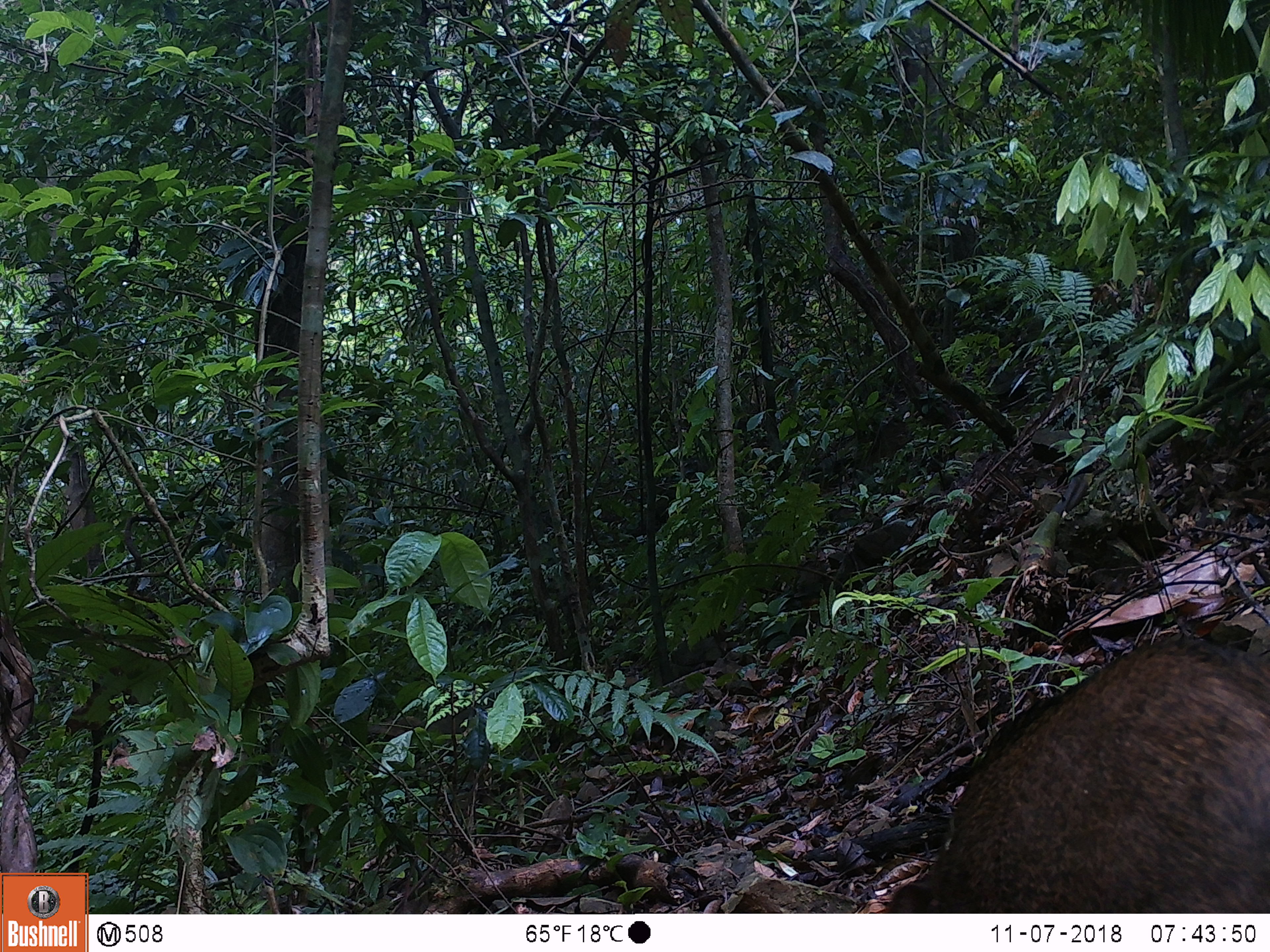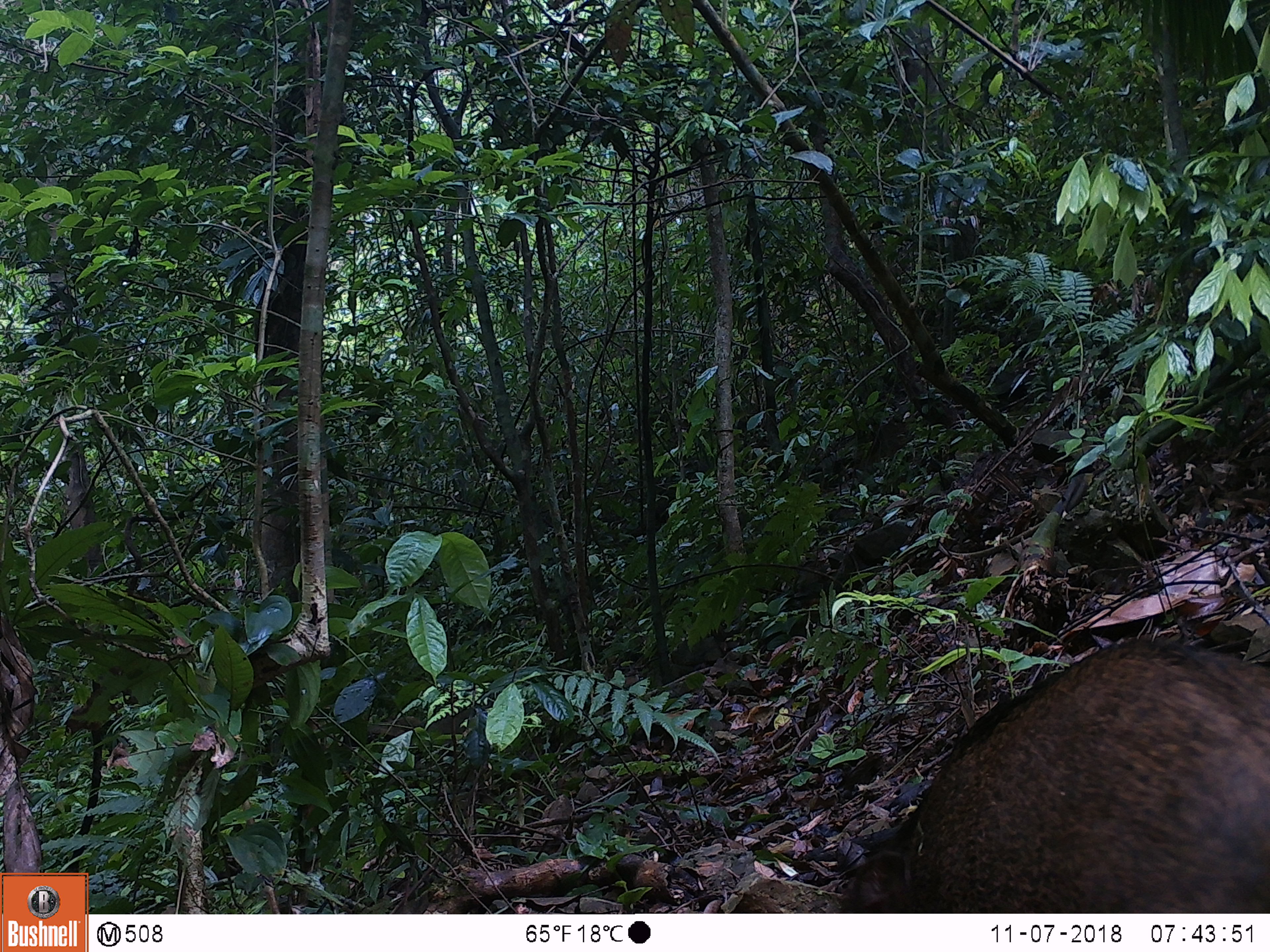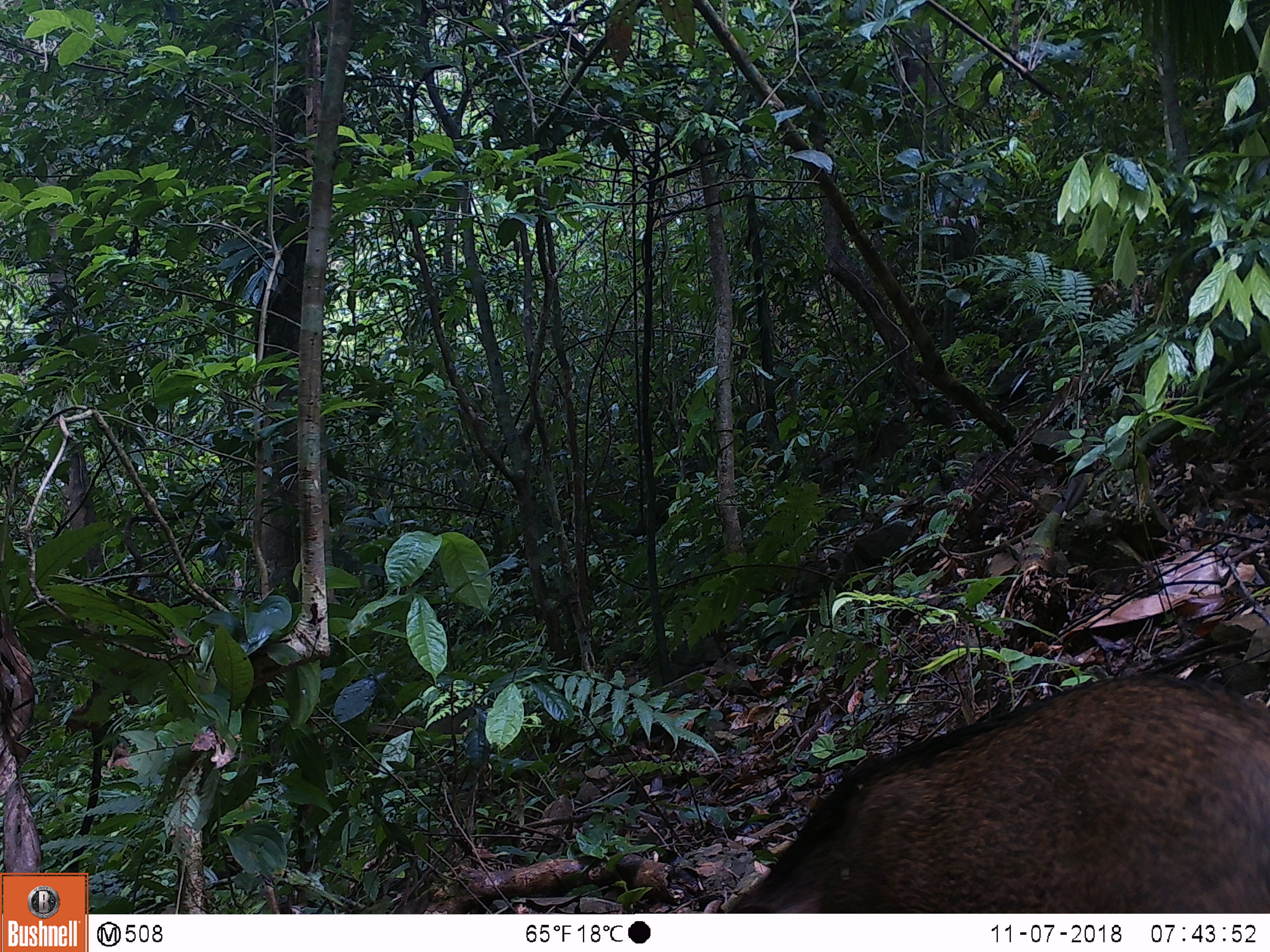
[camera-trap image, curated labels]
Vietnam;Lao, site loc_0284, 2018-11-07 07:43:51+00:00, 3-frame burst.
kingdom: Animalia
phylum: Chordata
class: Mammalia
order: Artiodactyla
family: Suidae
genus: Sus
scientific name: Sus scrofa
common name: eurasian wild pig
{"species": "eurasian wild pig (Sus scrofa)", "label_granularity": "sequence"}